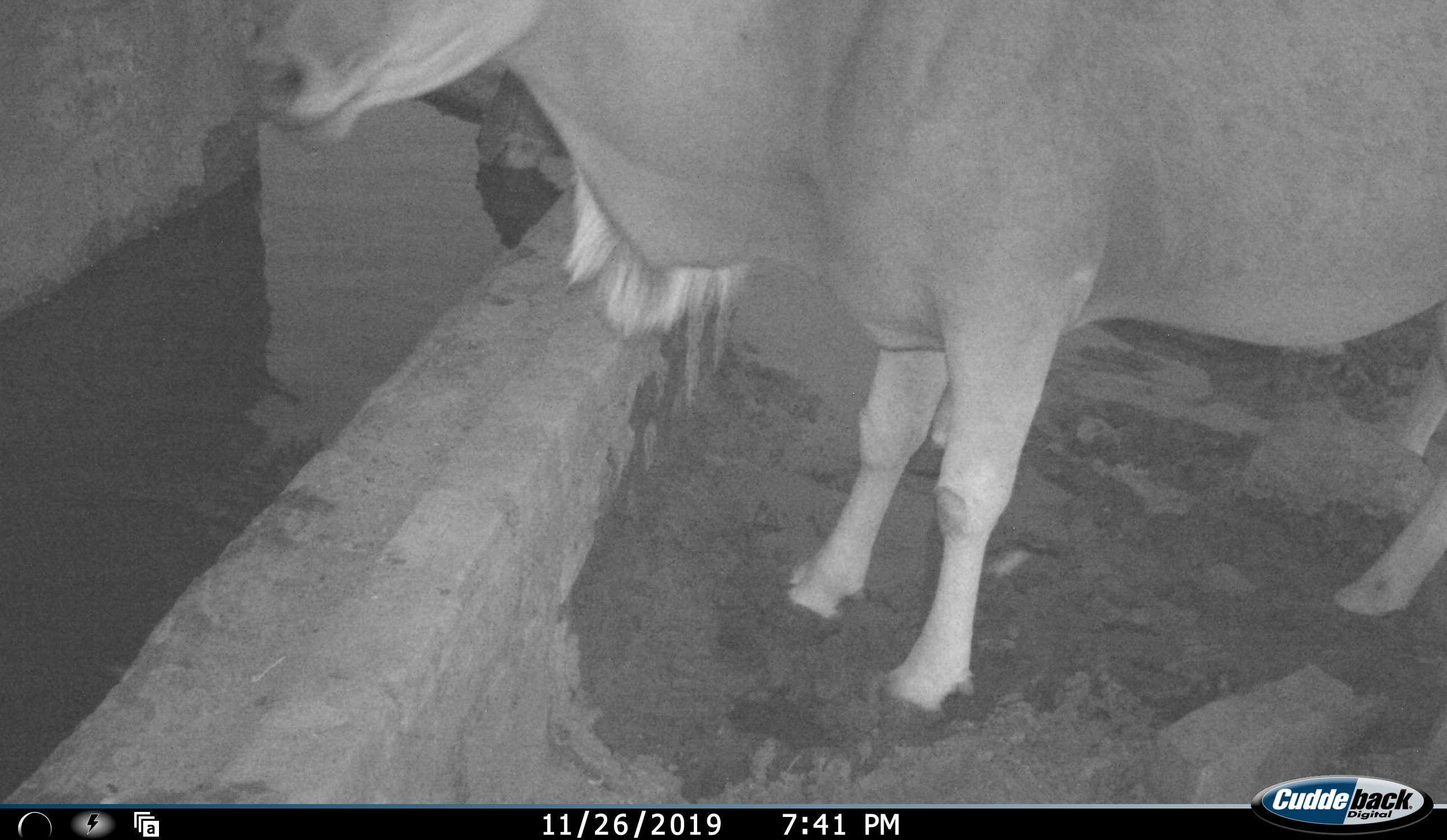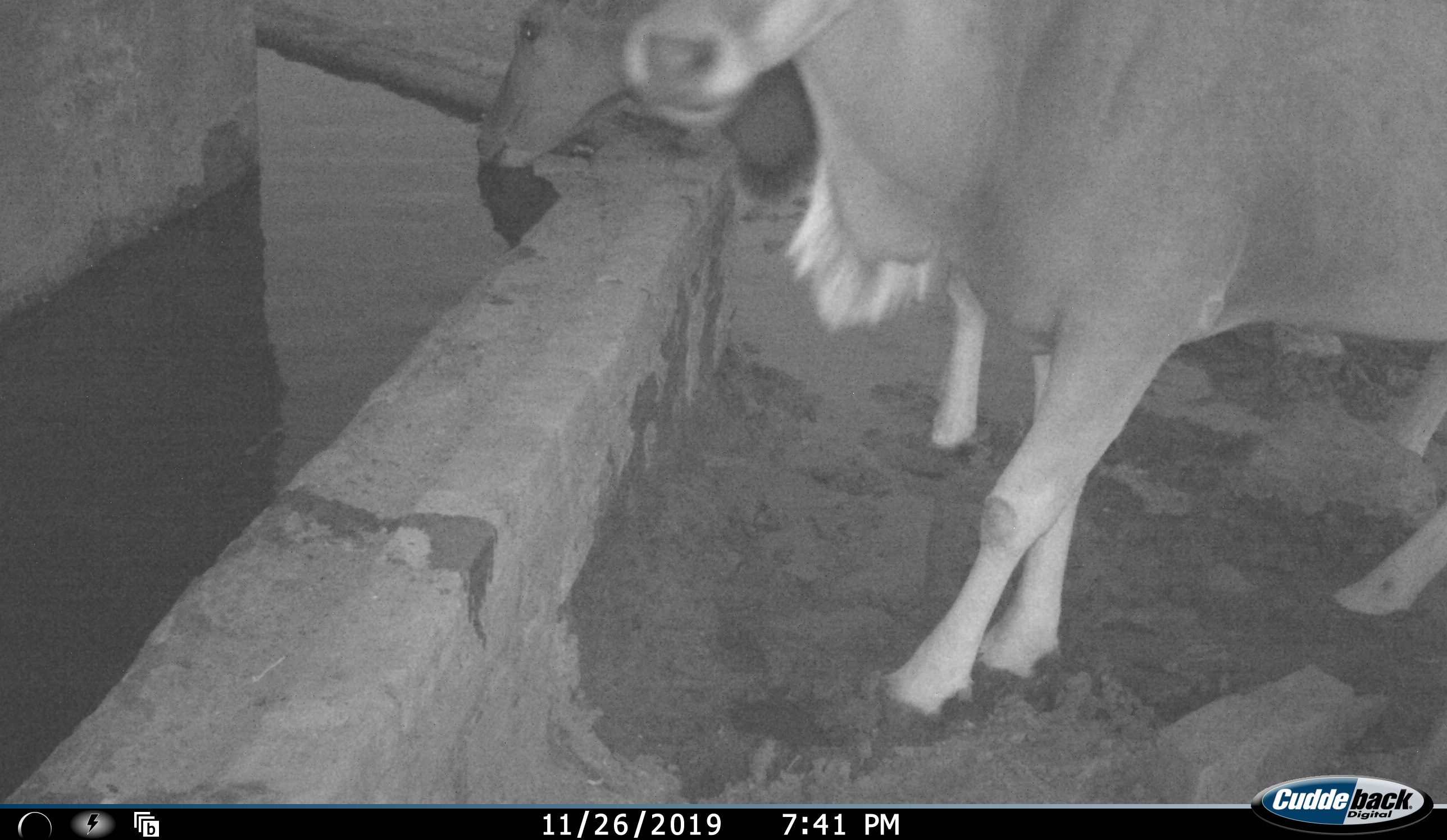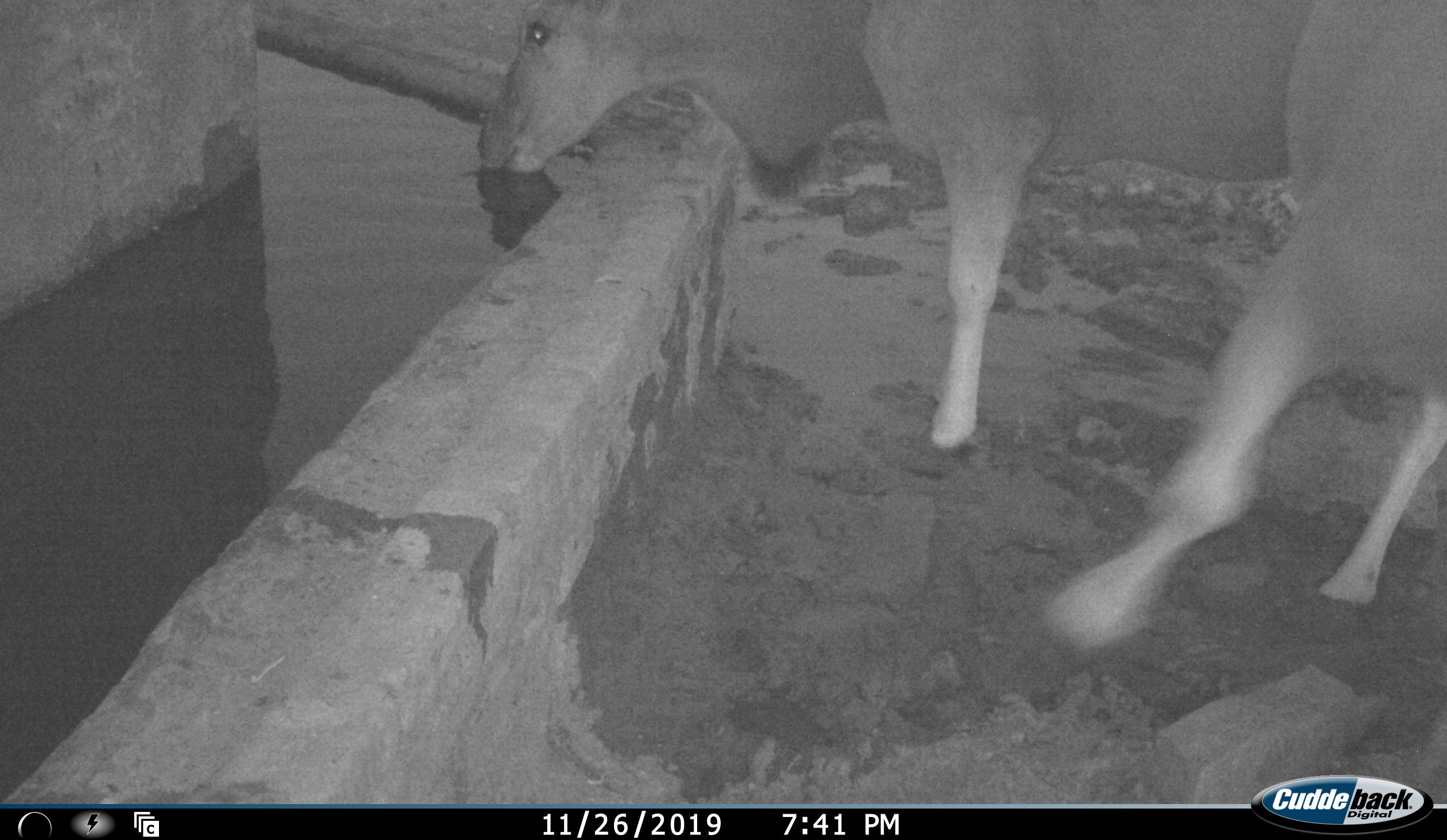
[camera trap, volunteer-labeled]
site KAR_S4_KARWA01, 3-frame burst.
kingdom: Animalia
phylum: Chordata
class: Mammalia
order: Artiodactyla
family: Bovidae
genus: Tragelaphus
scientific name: Tragelaphus oryx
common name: eland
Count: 2.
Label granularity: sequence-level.